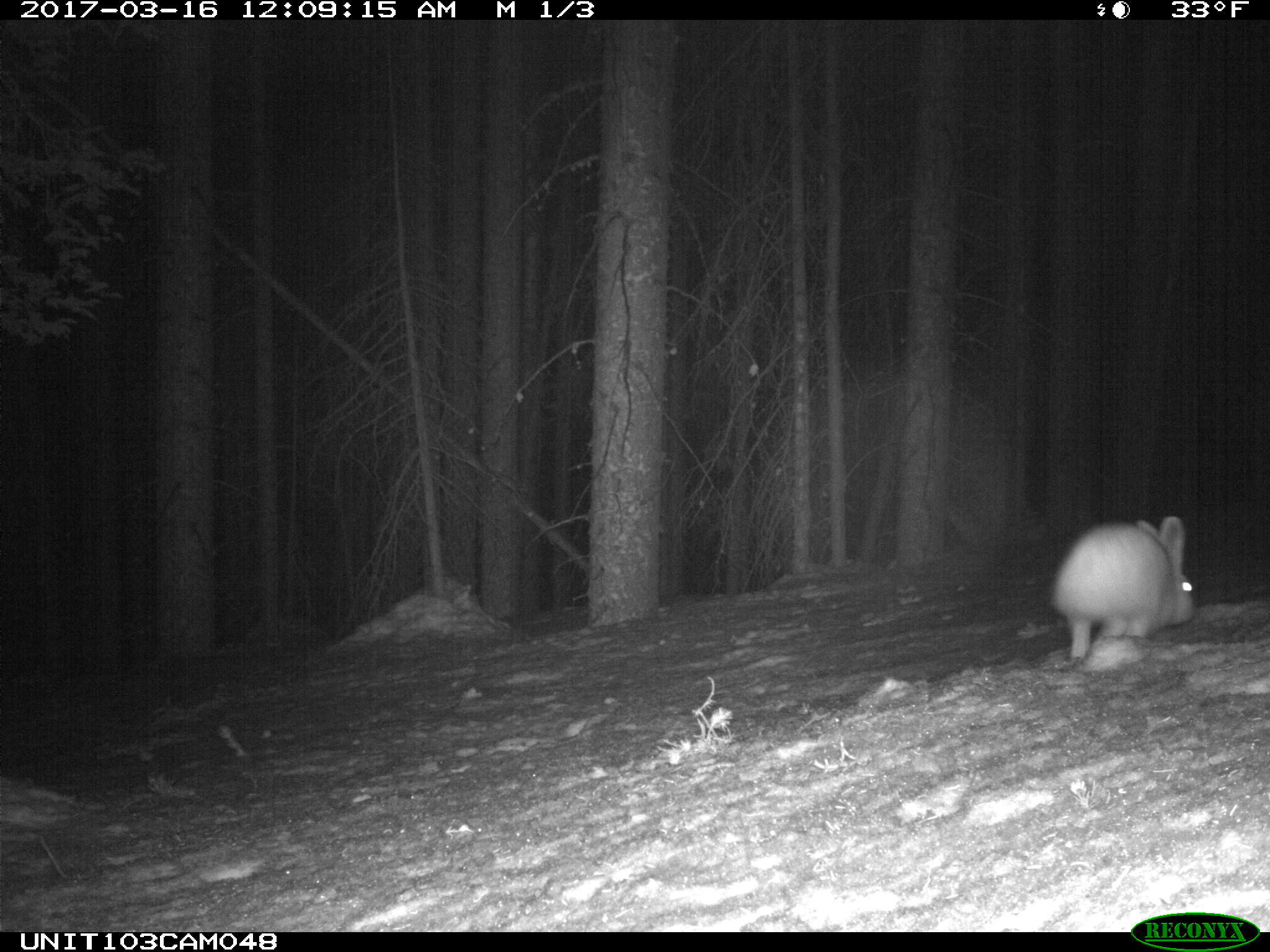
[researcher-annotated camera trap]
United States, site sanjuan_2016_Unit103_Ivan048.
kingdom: Animalia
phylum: Chordata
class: Mammalia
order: Lagomorpha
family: Leporidae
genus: Lepus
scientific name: Lepus americanus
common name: snowshoe hare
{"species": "Lepus americanus (snowshoe hare)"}